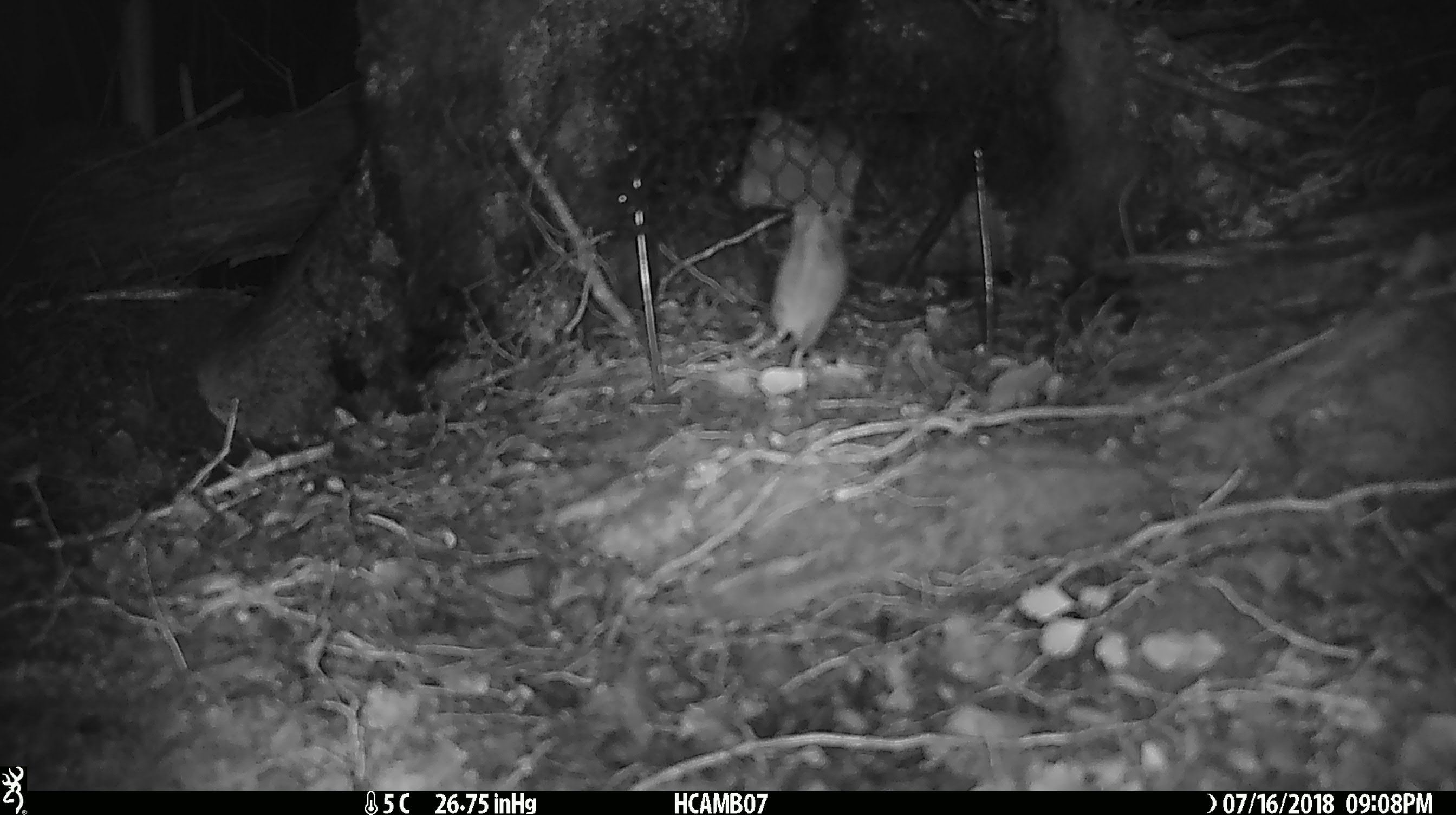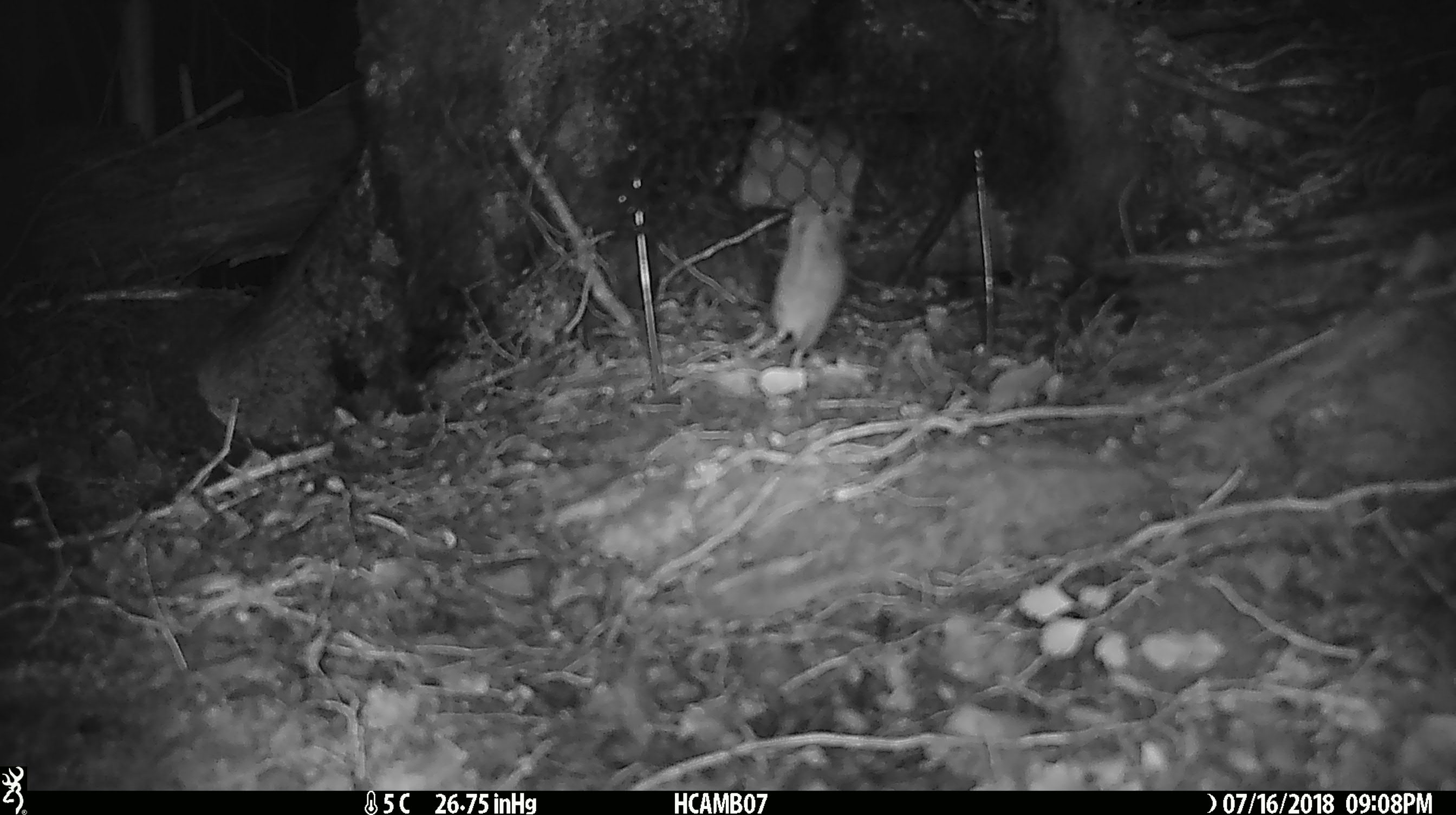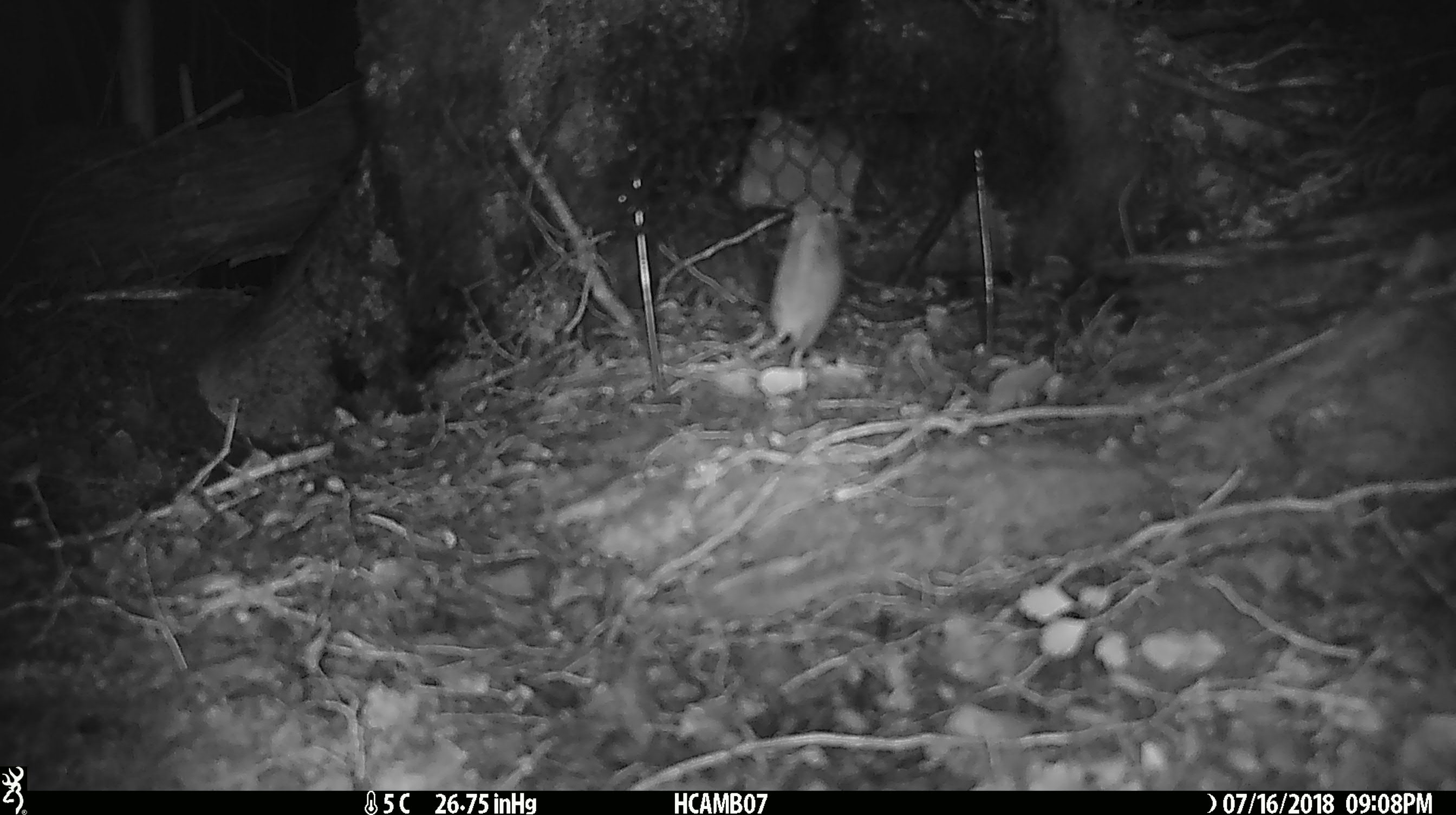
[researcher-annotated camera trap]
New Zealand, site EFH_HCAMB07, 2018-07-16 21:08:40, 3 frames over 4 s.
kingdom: Animalia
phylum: Chordata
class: Mammalia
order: Rodentia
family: Muridae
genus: Mus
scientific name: Mus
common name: mouse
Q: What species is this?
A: Mouse (Mus).